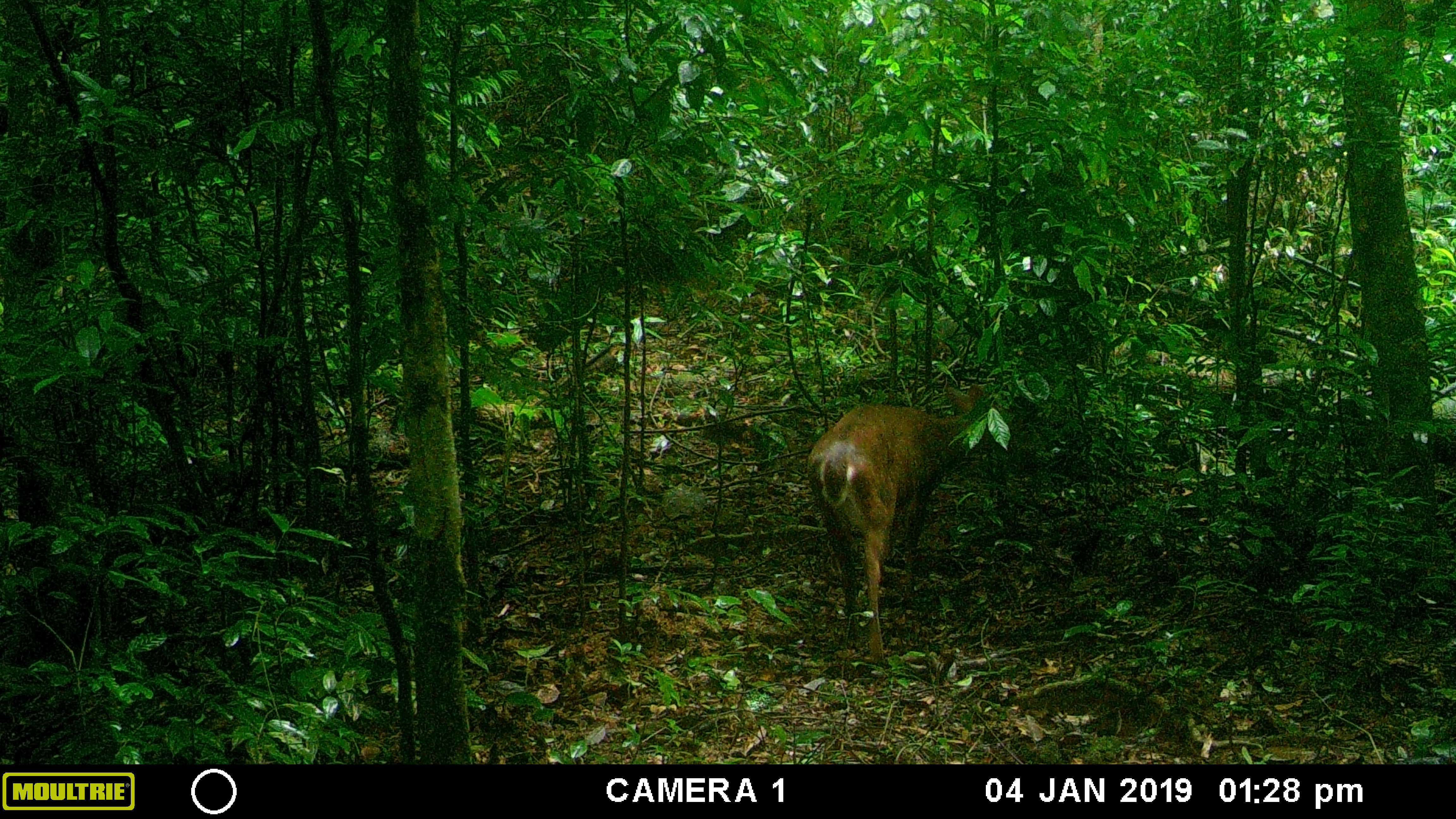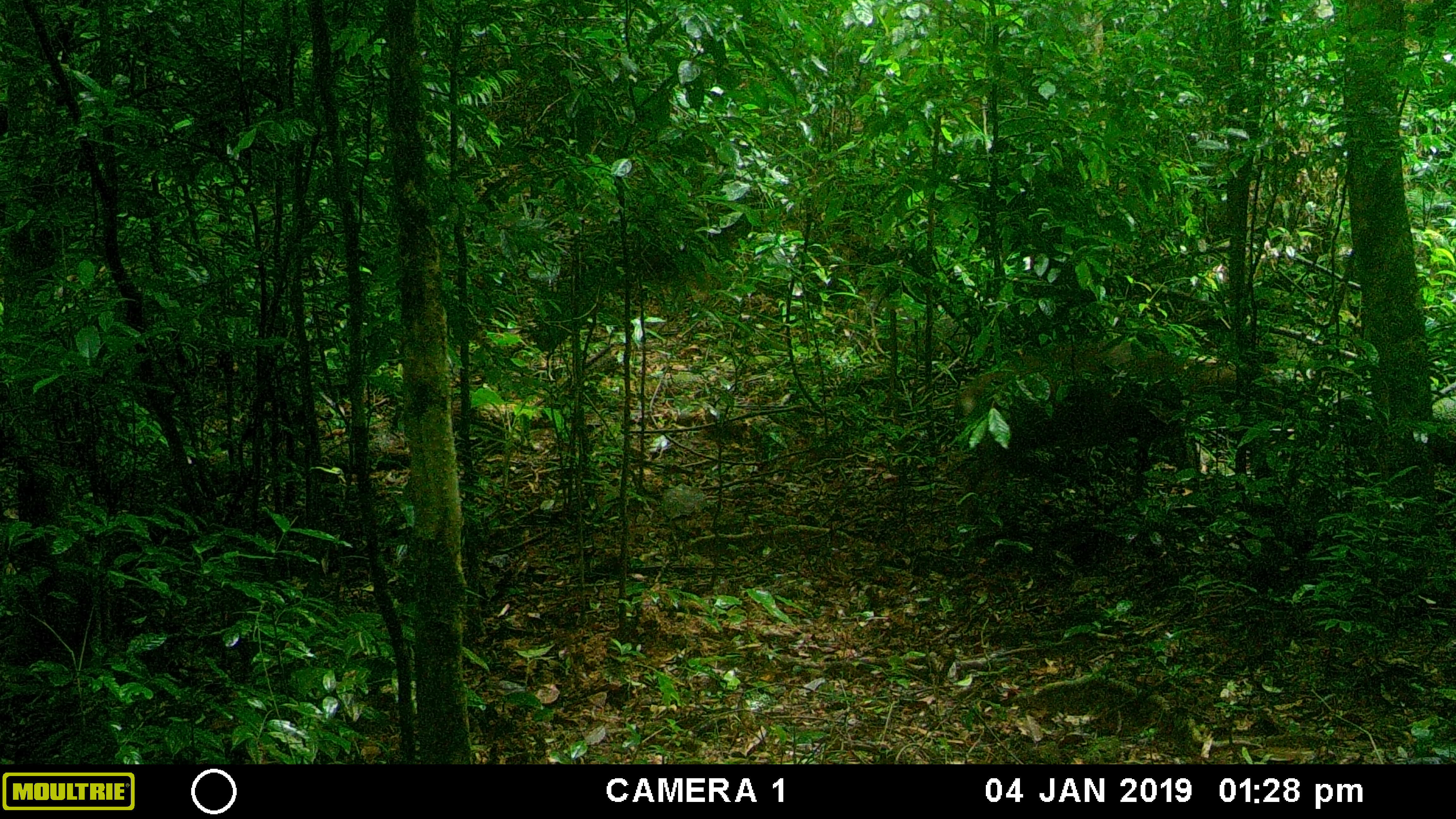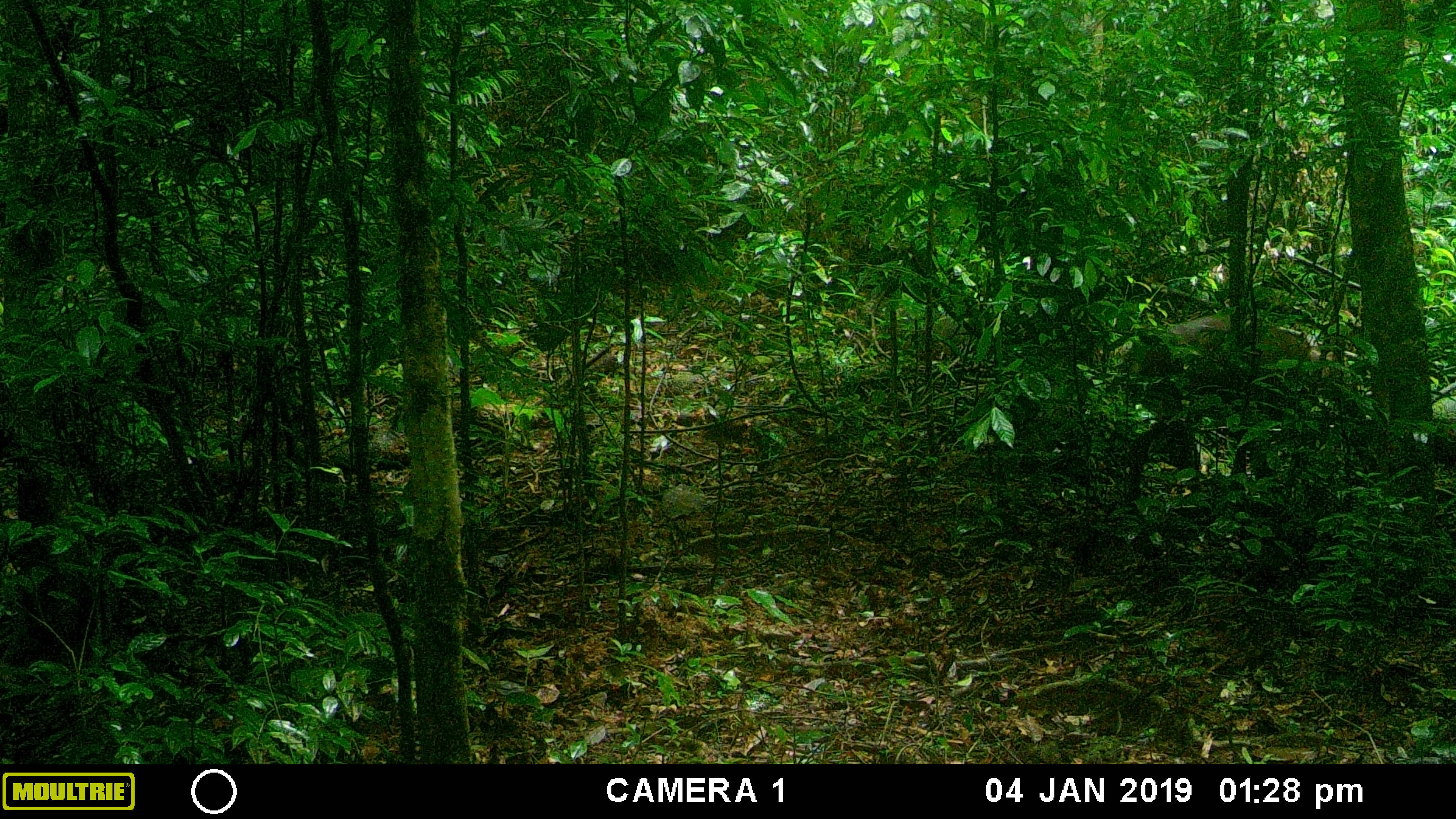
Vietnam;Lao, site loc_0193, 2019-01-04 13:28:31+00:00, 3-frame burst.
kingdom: Animalia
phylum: Chordata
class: Mammalia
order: Artiodactyla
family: Cervidae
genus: Muntiacus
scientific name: Muntiacus vuquangensis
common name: large-antlered muntjac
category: large antlered muntjac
Large antlered muntjac (large-antlered muntjac) (Muntiacus vuquangensis). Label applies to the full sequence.